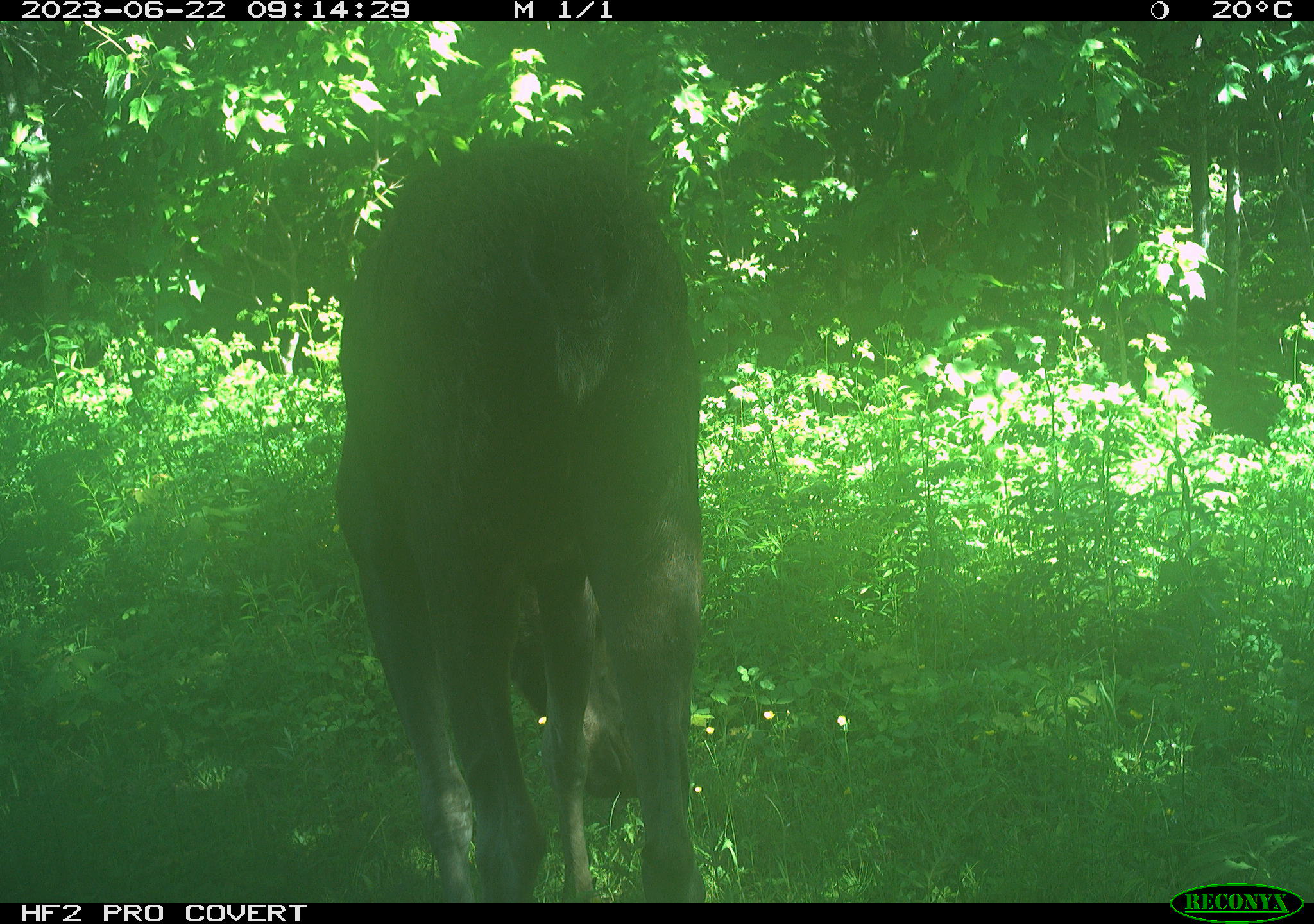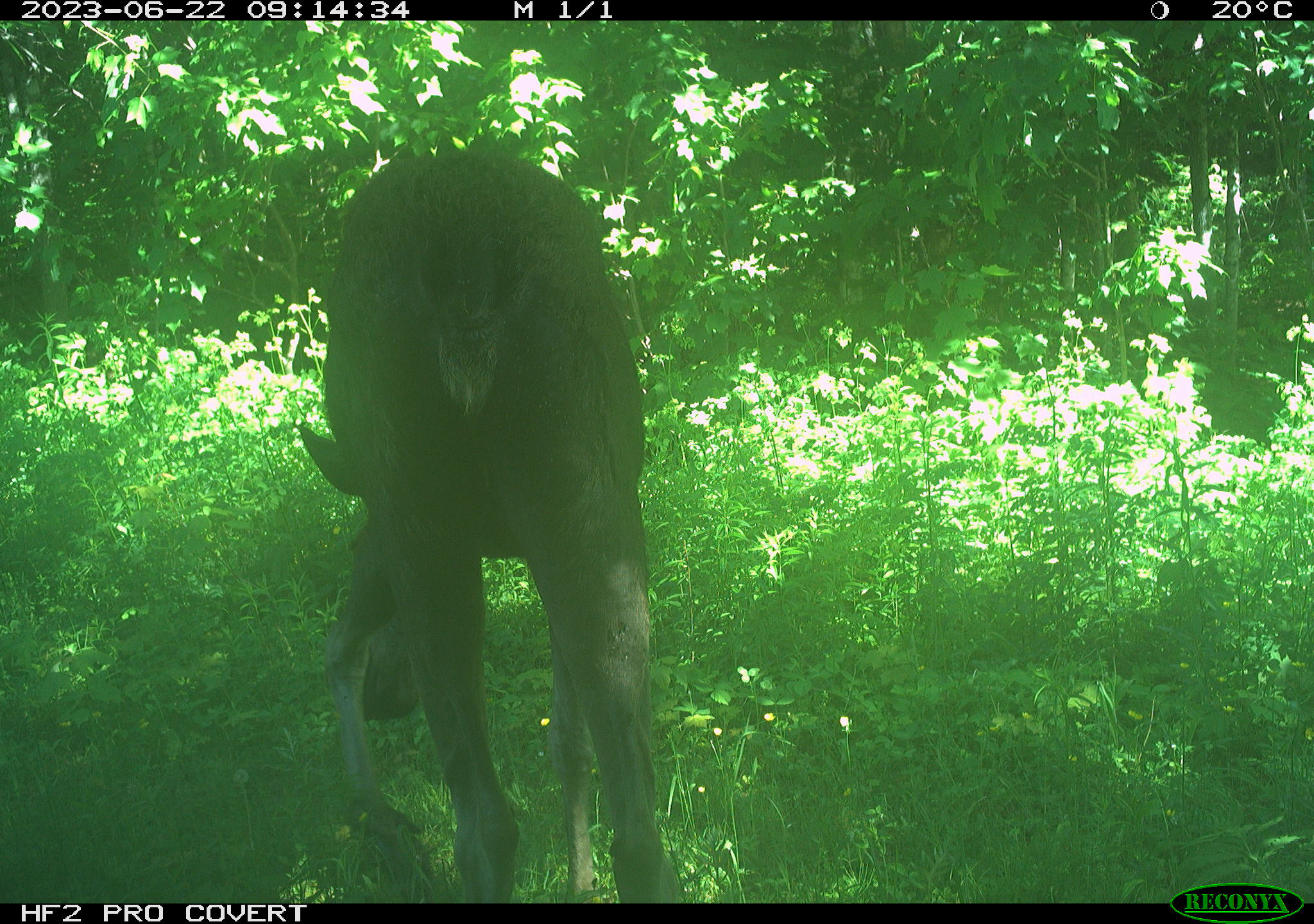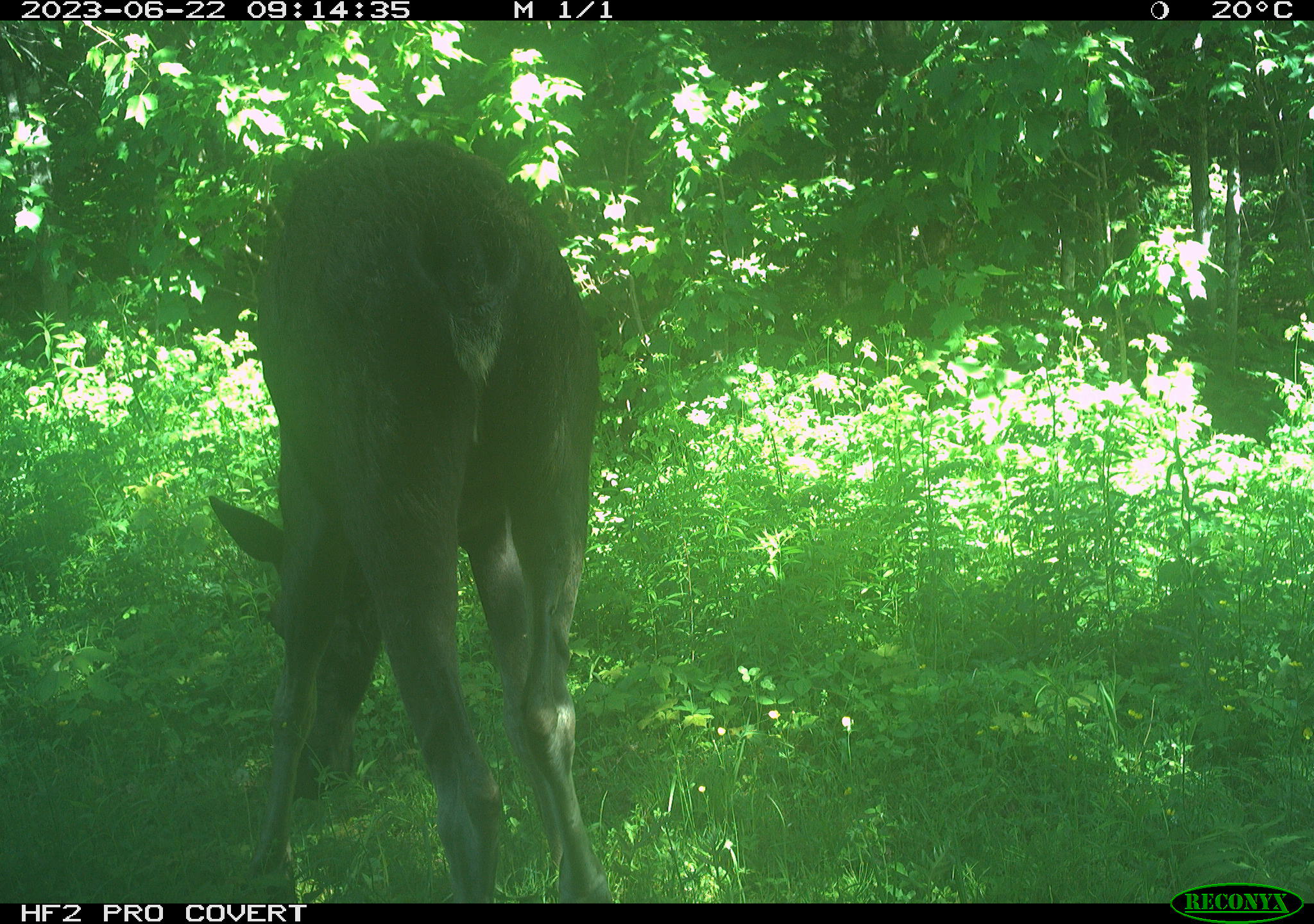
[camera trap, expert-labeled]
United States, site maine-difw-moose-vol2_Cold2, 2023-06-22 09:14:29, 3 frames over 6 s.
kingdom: Animalia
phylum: Chordata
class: Mammalia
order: Artiodactyla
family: Cervidae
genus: Alces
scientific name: Alces alces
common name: moose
Moose (Alces alces).